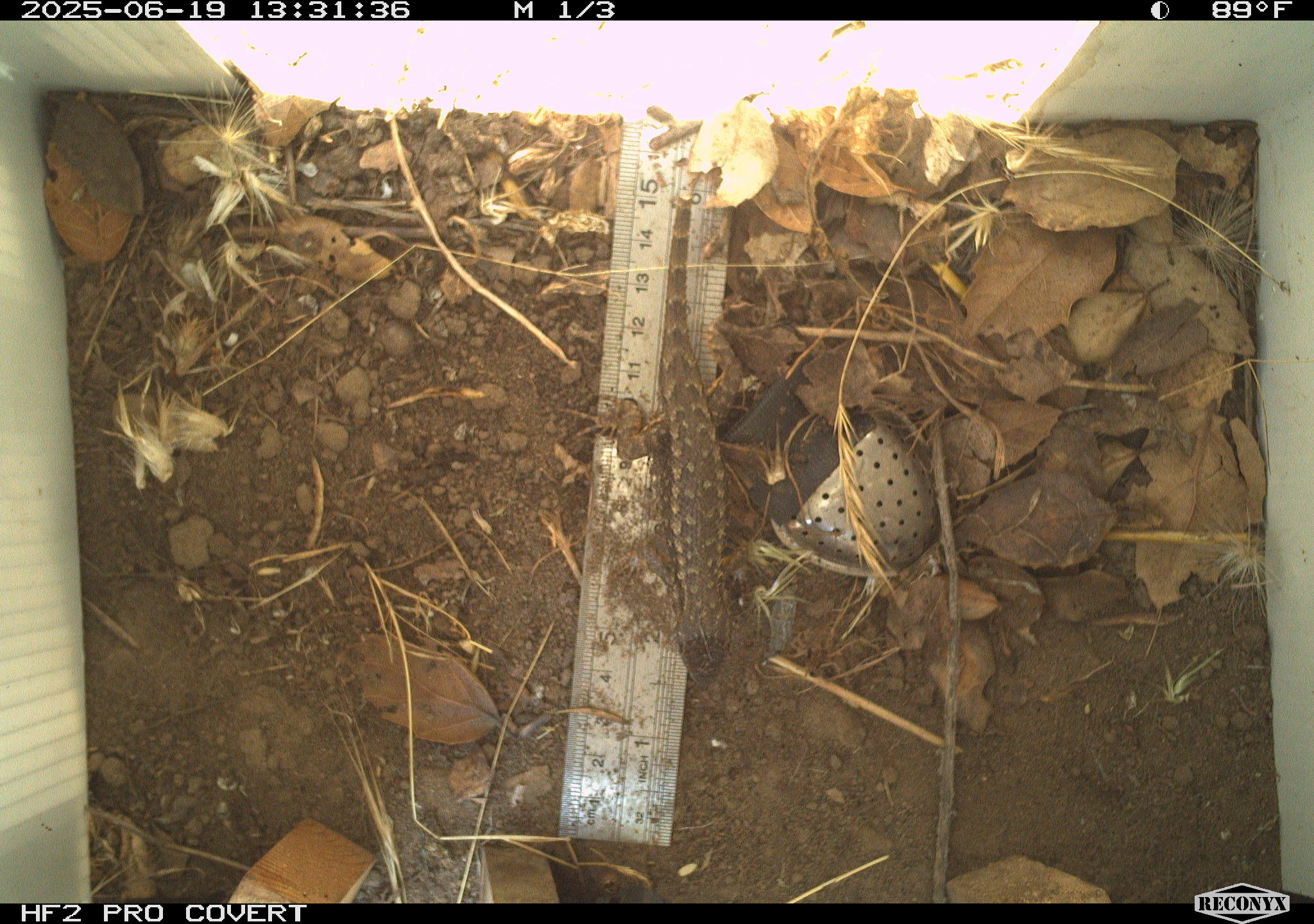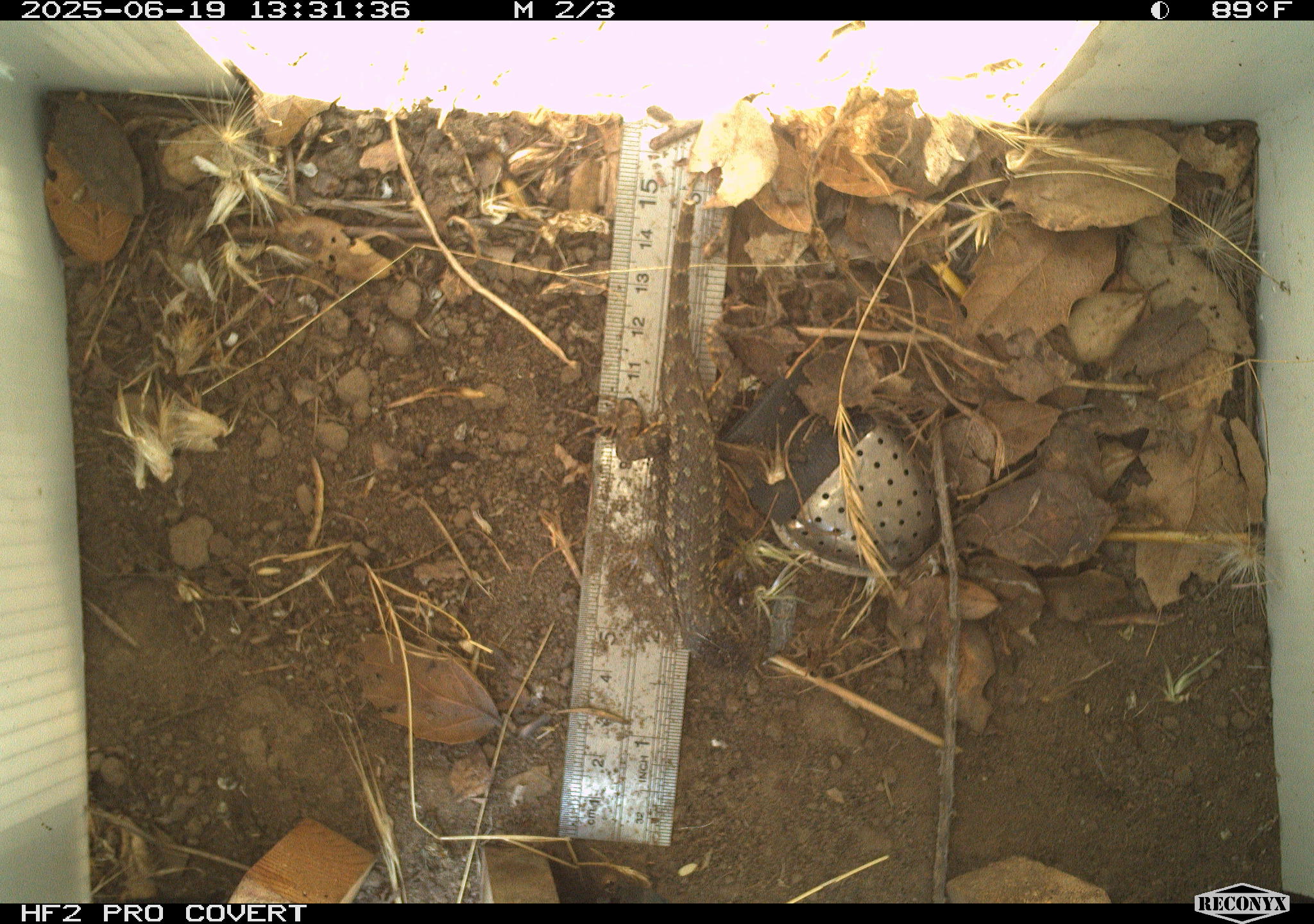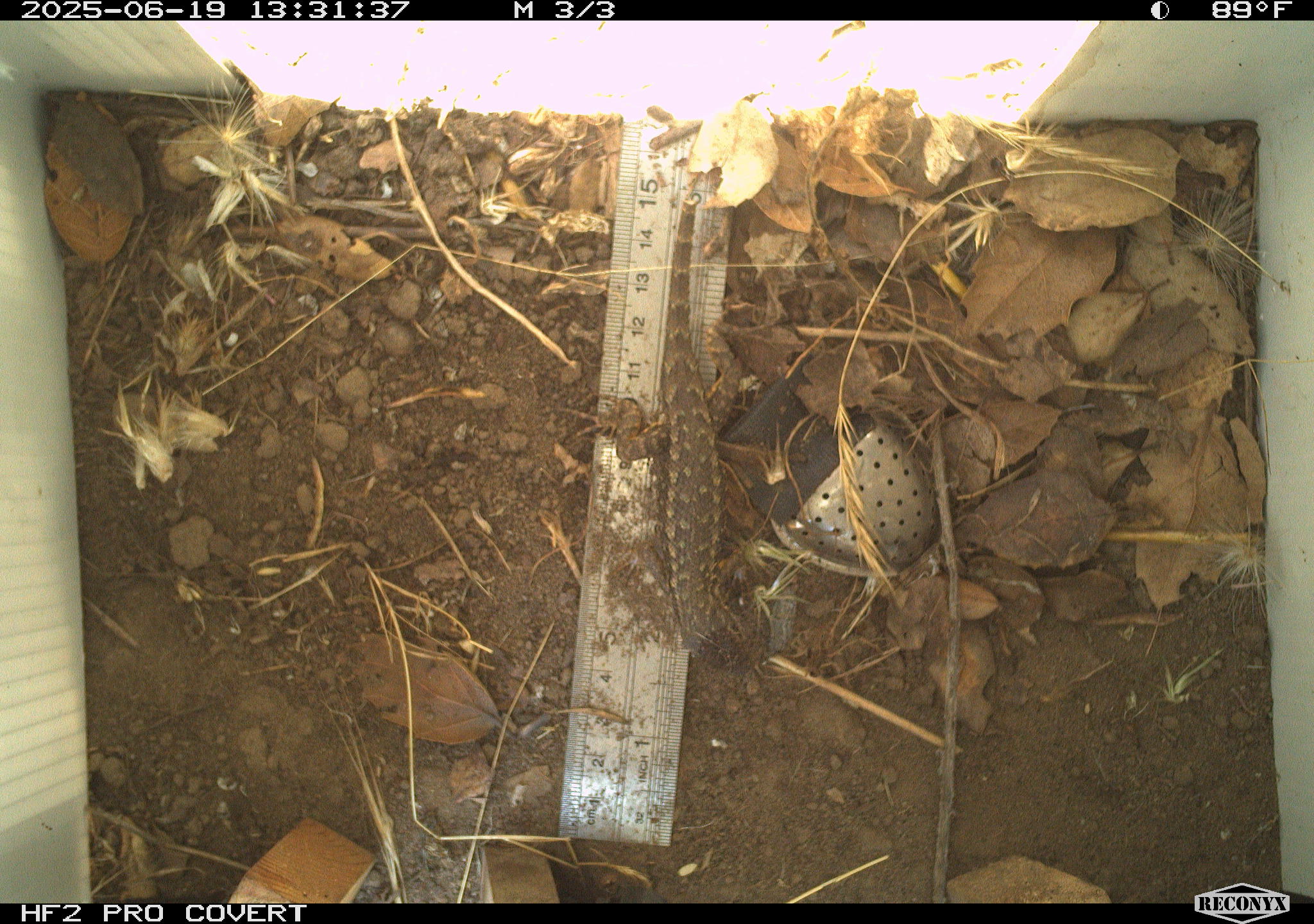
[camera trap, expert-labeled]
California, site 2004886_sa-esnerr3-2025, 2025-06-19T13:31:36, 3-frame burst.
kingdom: Animalia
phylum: Chordata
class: Reptilia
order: Squamata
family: Phrynosomatidae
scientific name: Phrynosomatidae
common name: north american spiny lizards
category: sceloporus/uta species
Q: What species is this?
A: Sceloporus/uta species (north american spiny lizards) (Phrynosomatidae).